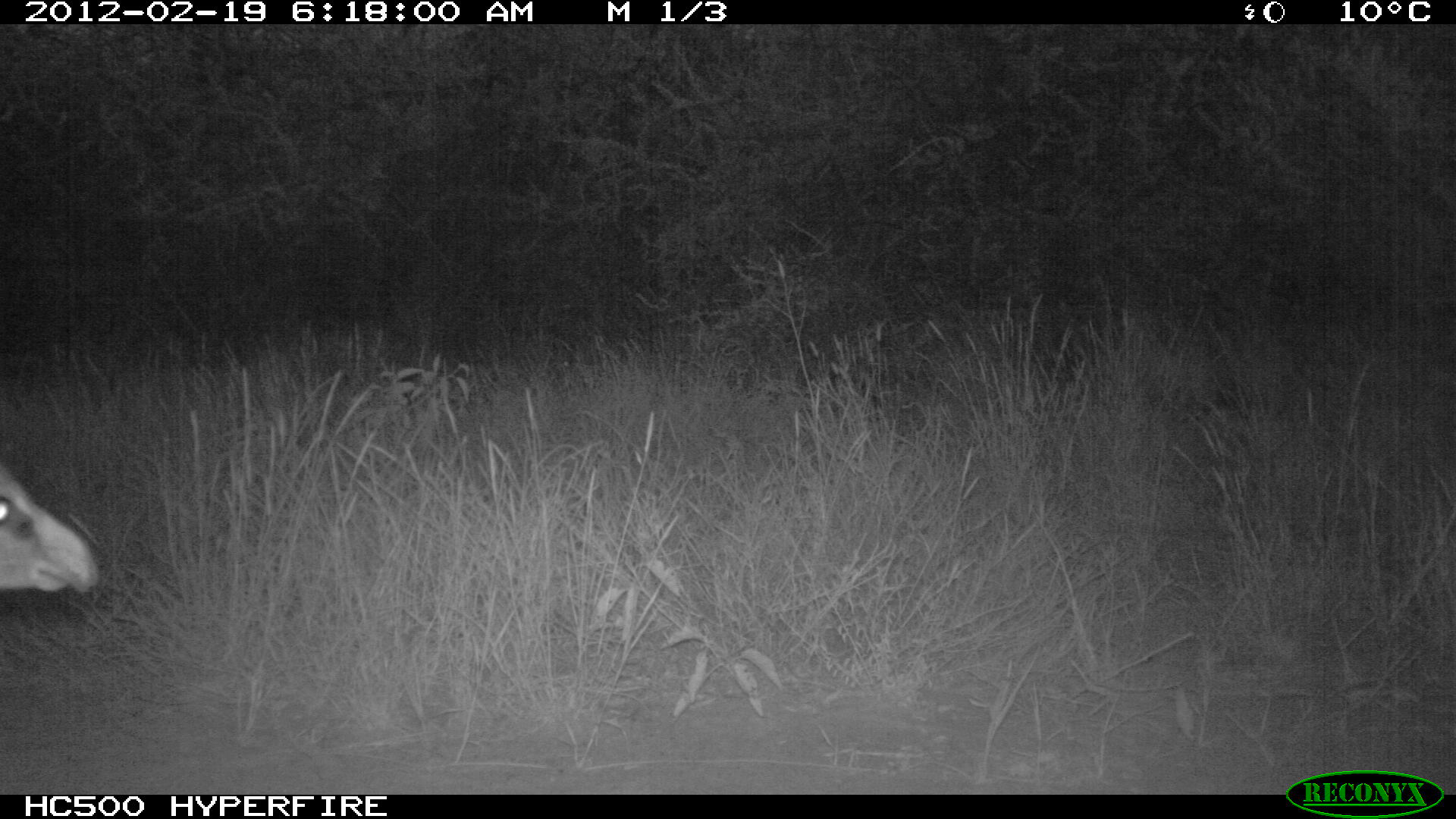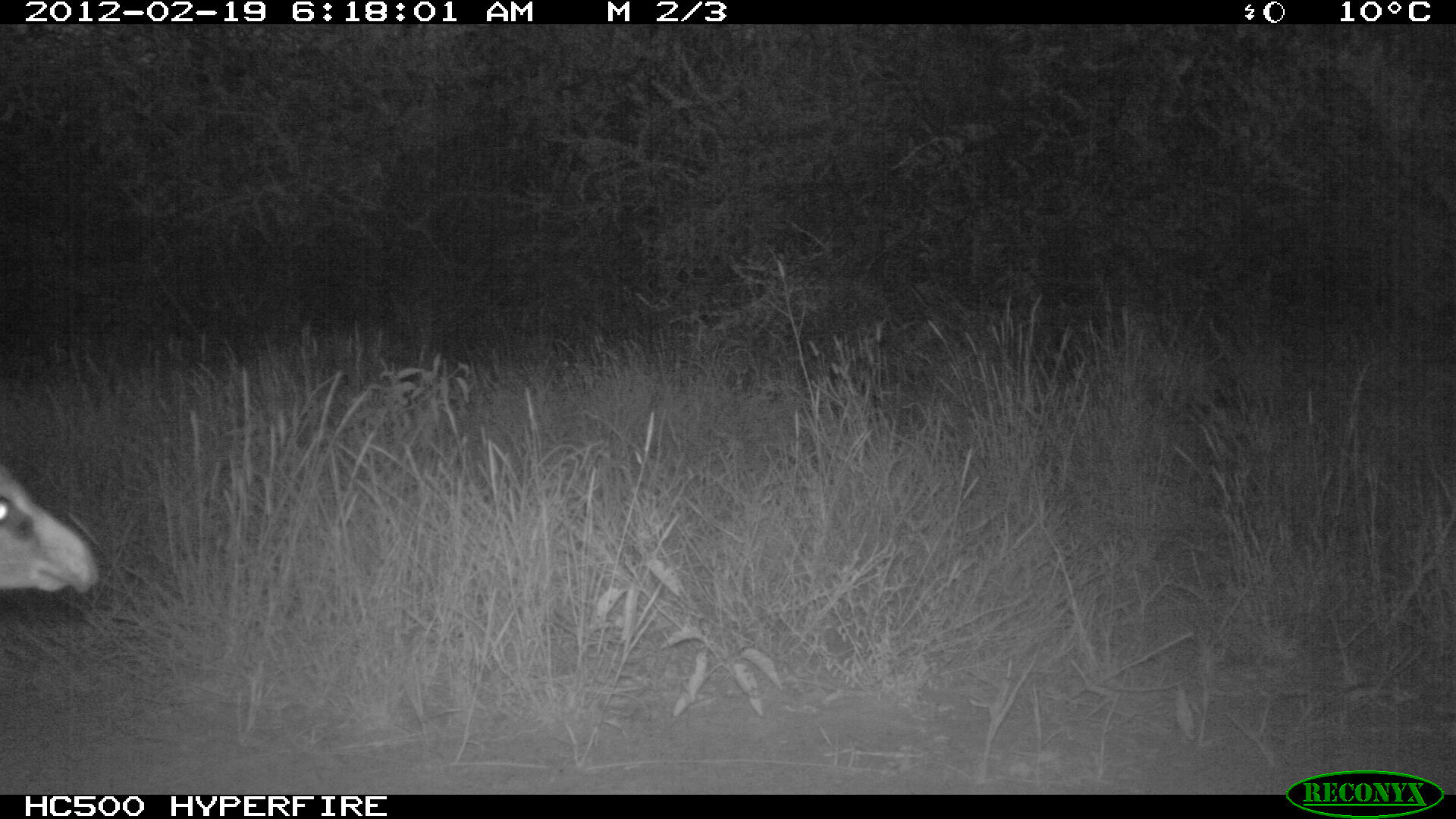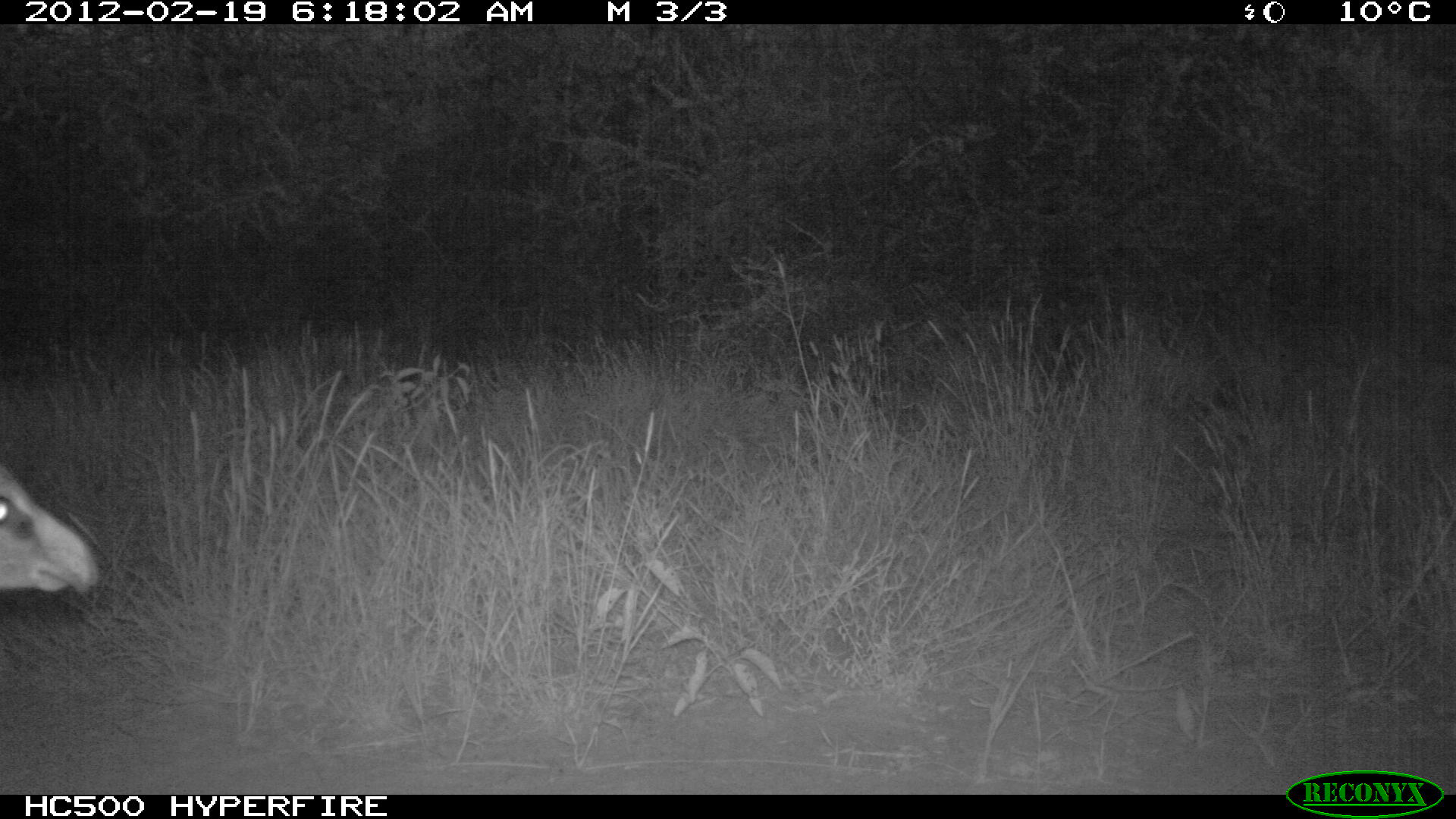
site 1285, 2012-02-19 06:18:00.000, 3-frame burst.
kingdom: Animalia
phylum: Chordata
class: Mammalia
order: Artiodactyla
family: Bovidae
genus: Madoqua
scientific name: Madoqua guentheri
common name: günther's dik-dik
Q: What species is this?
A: Madoqua guentheri (günther's dik-dik).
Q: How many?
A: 1.